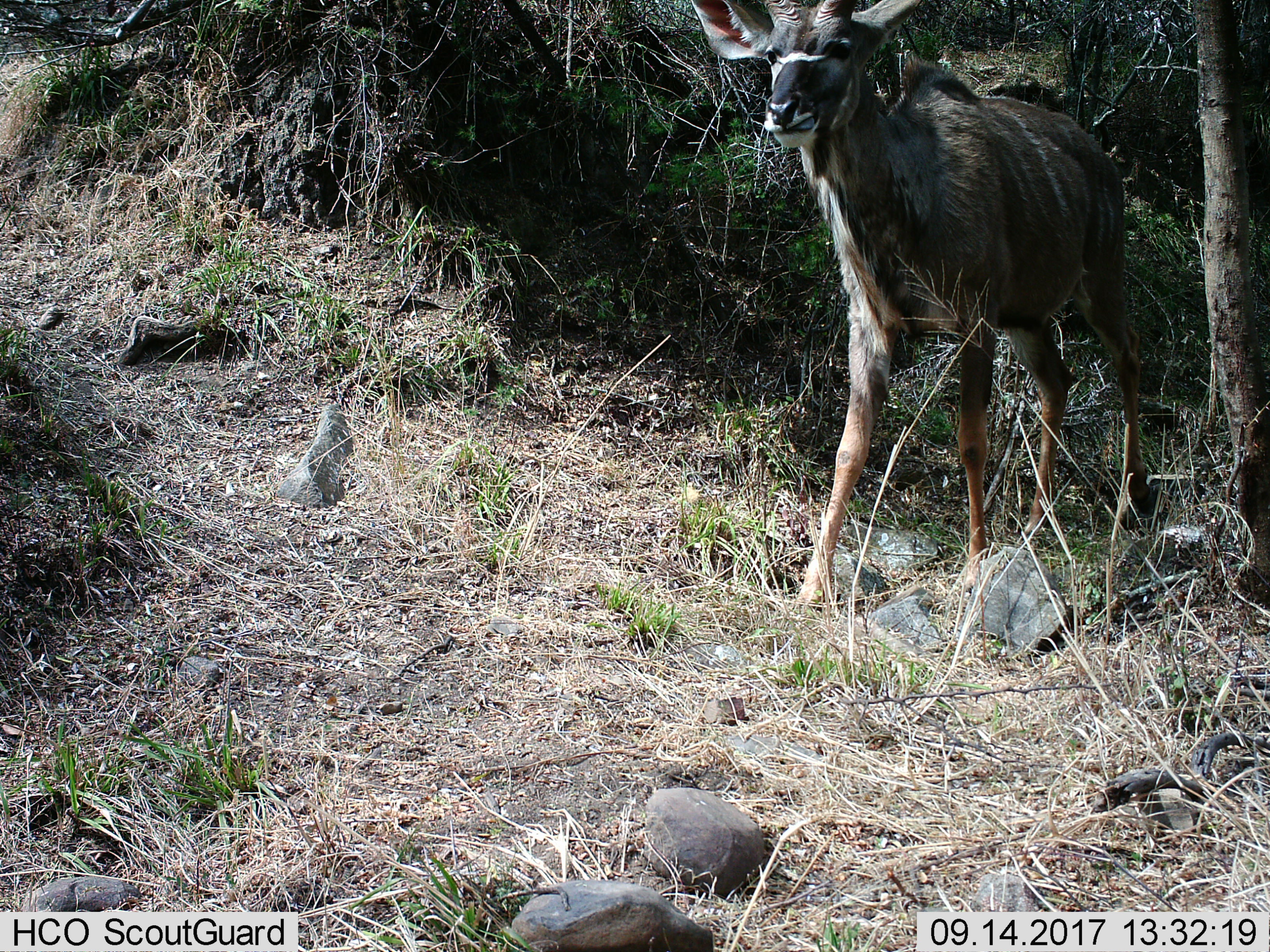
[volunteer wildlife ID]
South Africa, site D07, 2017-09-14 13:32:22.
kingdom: Animalia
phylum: Chordata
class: Mammalia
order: Artiodactyla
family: Bovidae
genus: Tragelaphus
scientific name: Tragelaphus strepsiceros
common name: greater kudu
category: kudu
Kudu (greater kudu) (Tragelaphus strepsiceros), count 1. Behavior (volunteer vote fractions): standing 12%, resting 0%, moving 88%, interacting 0%. Young present (vote fraction): 0%. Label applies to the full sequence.